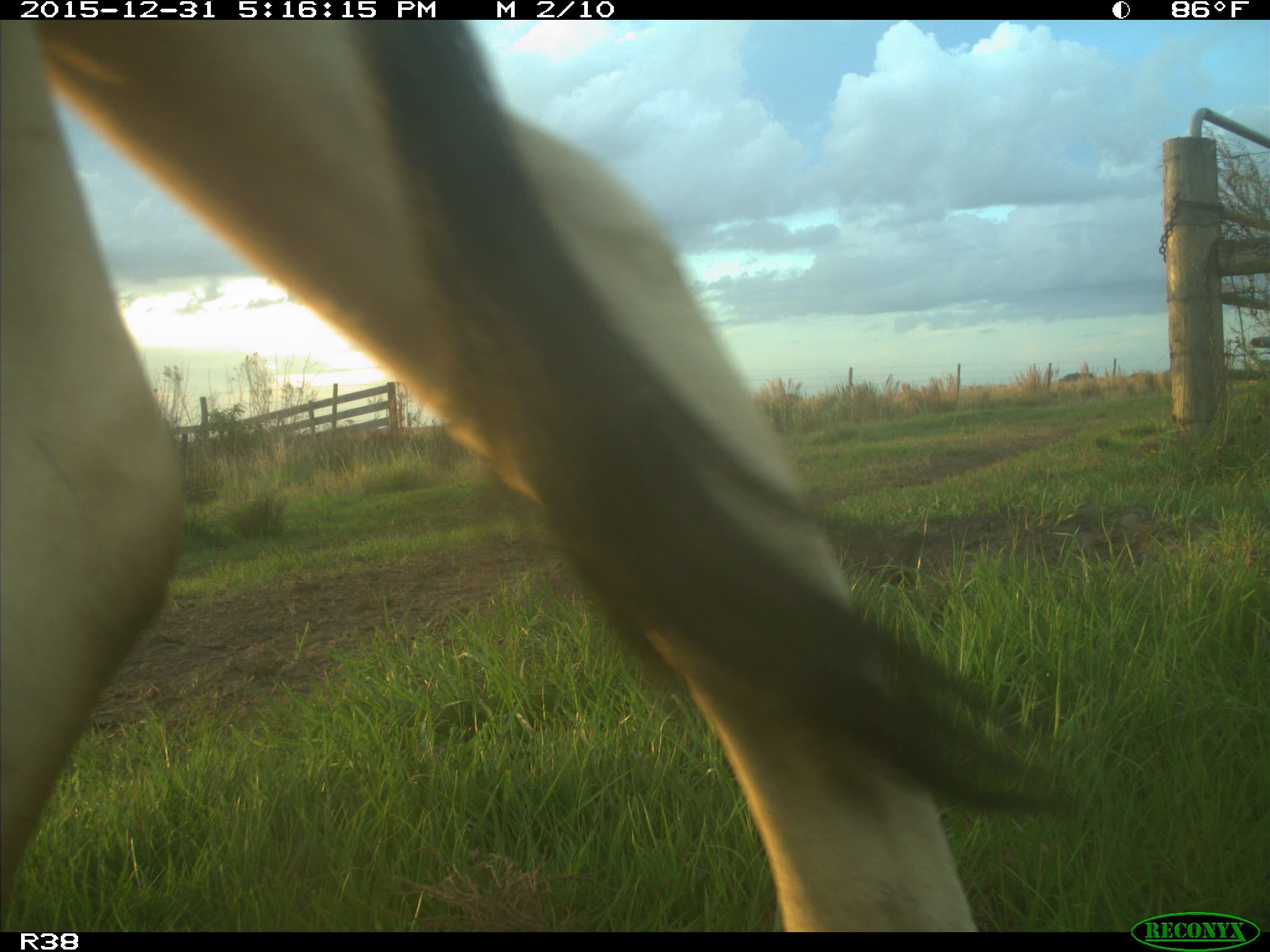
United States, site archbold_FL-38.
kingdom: Animalia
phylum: Chordata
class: Mammalia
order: Artiodactyla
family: Bovidae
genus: Bos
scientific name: Bos taurus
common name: domestic cow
Bos taurus (domestic cow).